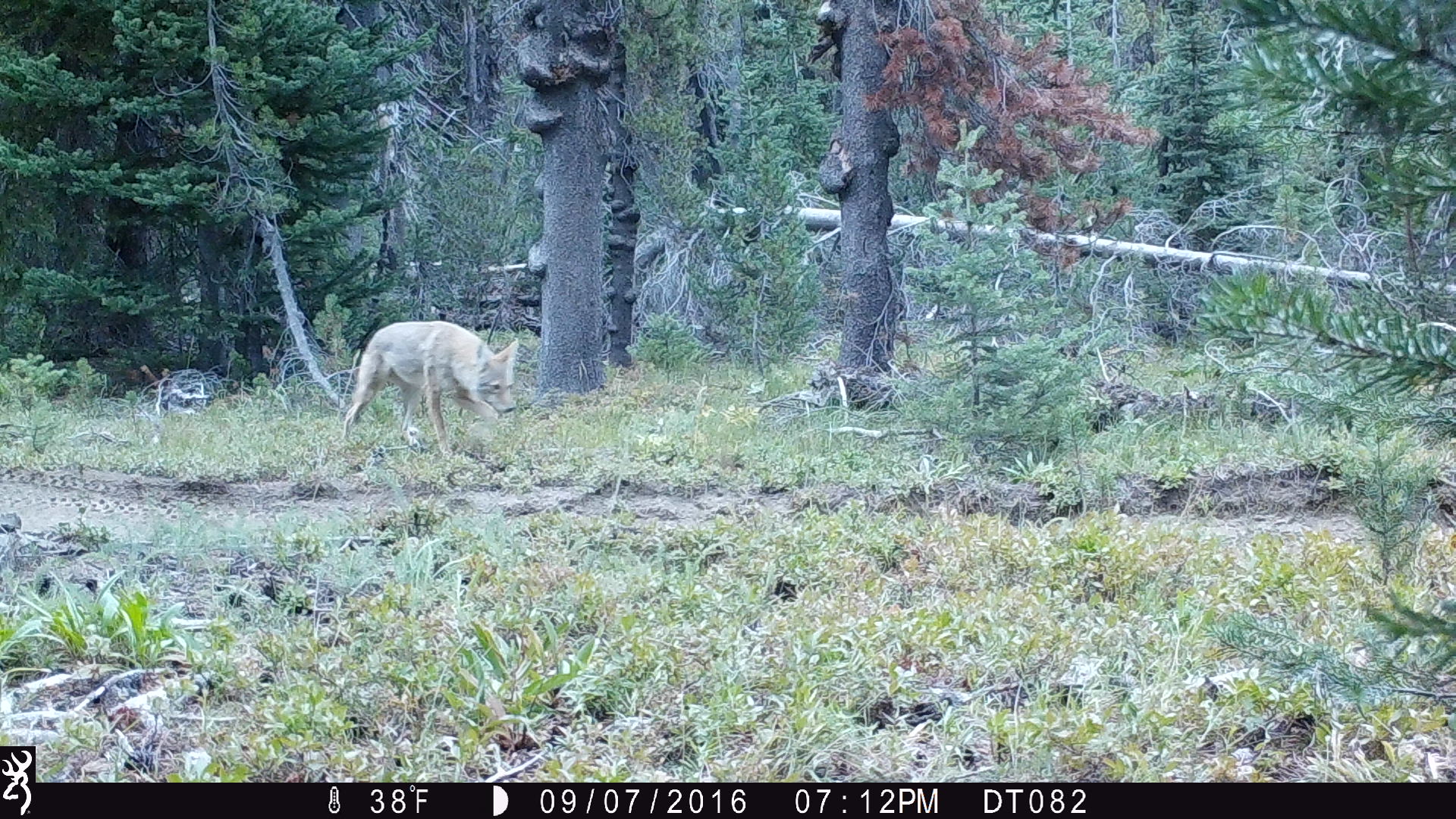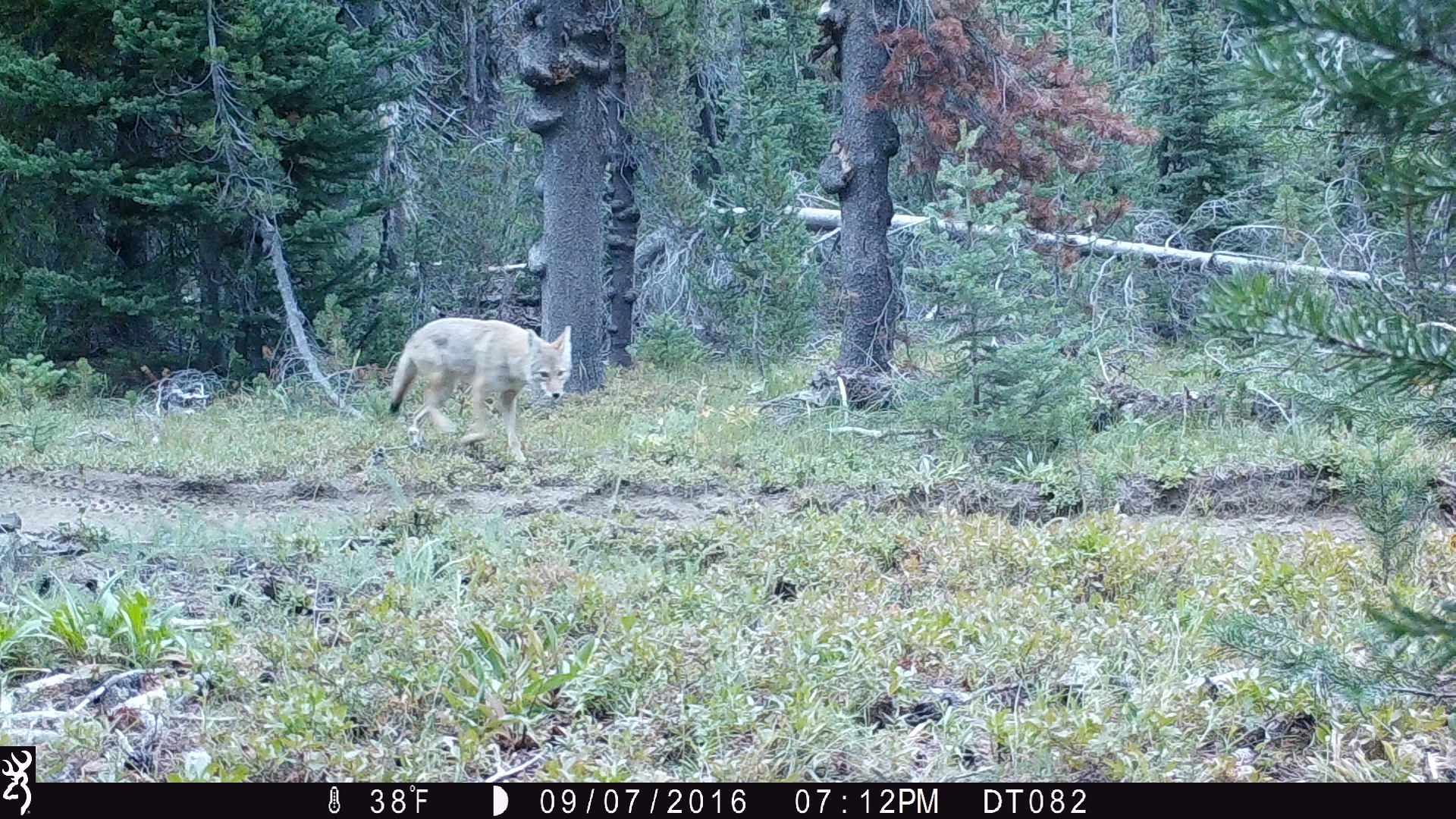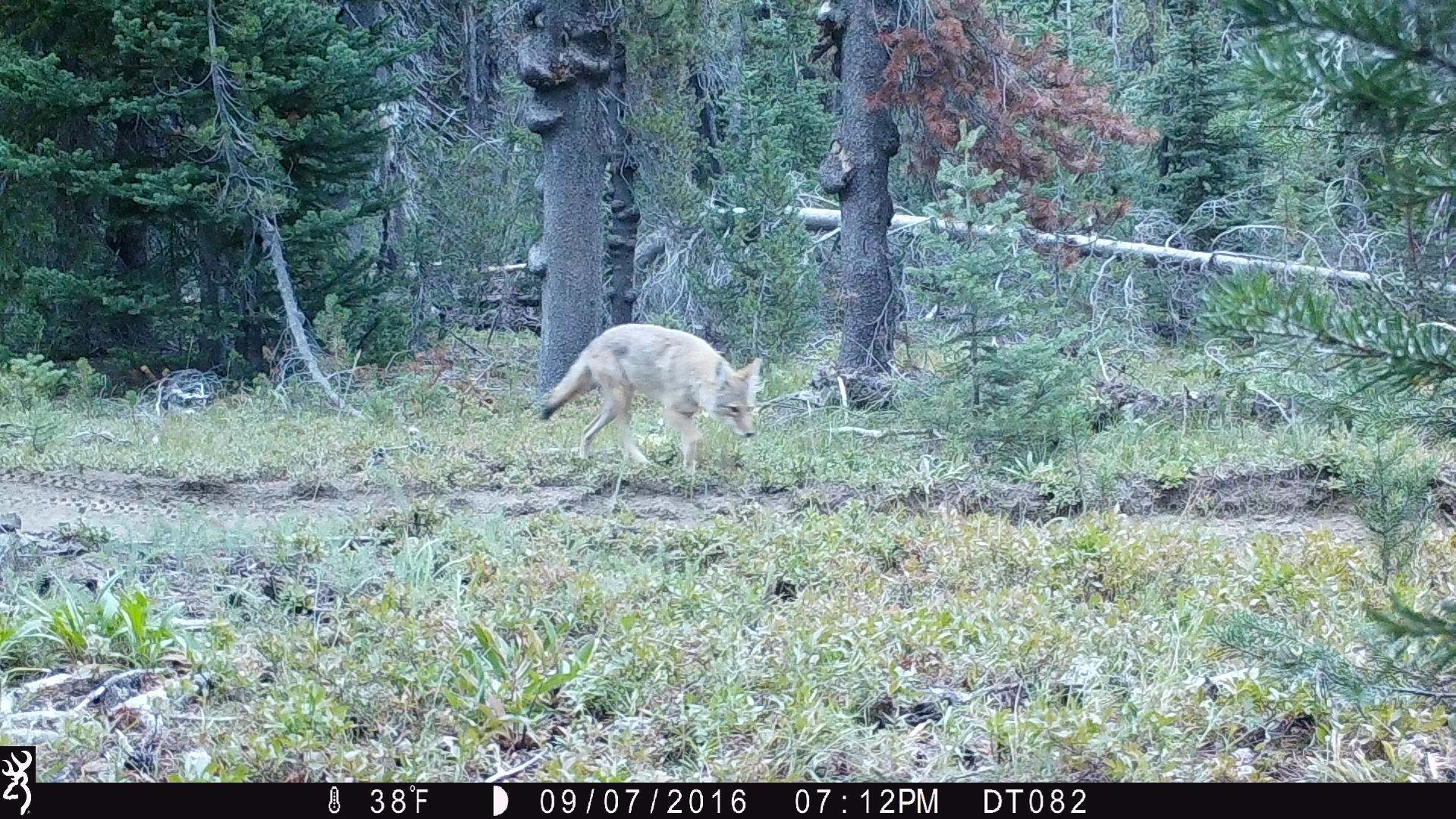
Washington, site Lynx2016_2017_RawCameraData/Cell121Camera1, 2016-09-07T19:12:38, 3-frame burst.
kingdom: Animalia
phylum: Chordata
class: Mammalia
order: Carnivora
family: Canidae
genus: Canis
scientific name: Canis latrans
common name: coyote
Canis latrans (coyote). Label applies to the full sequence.